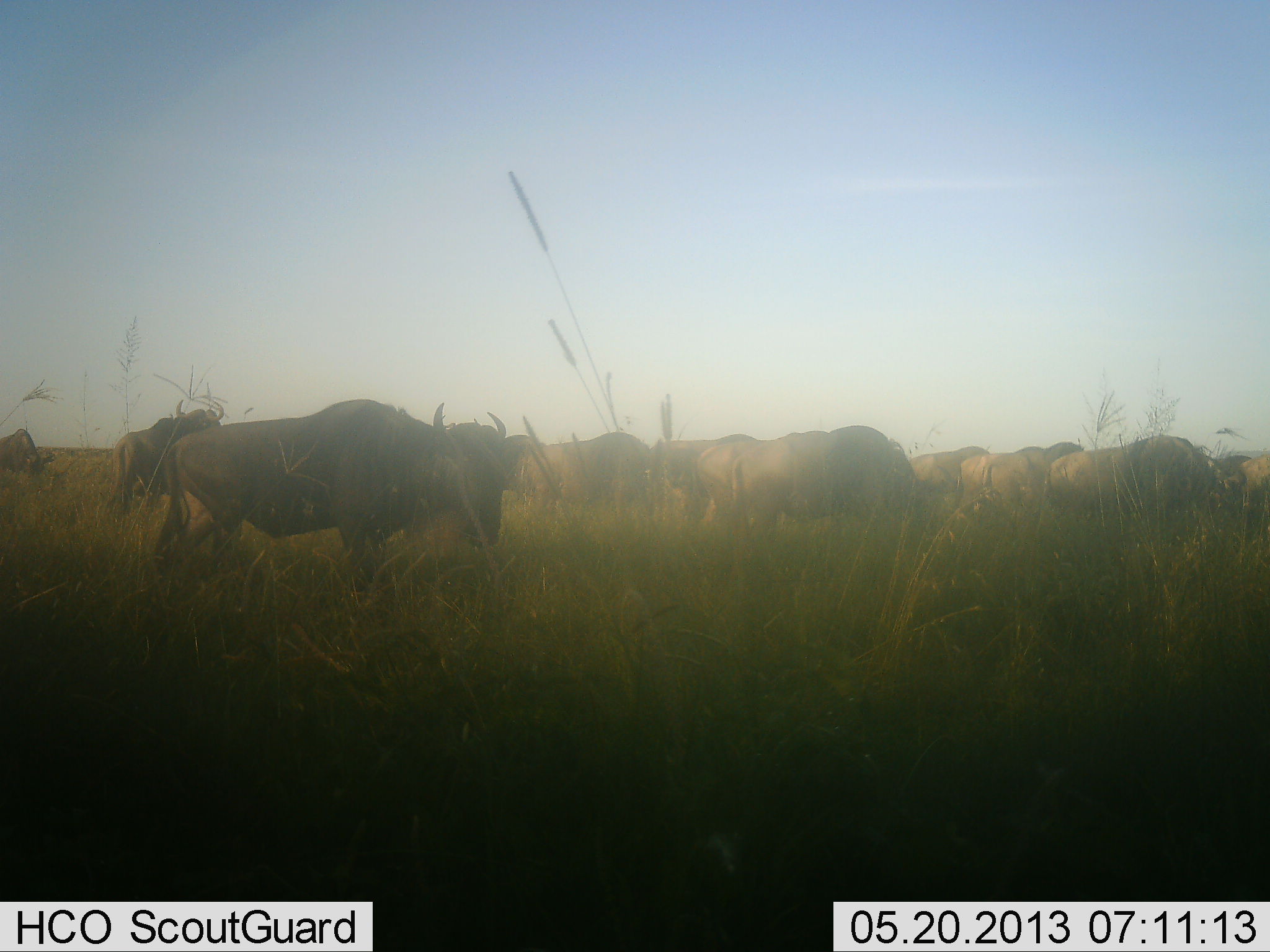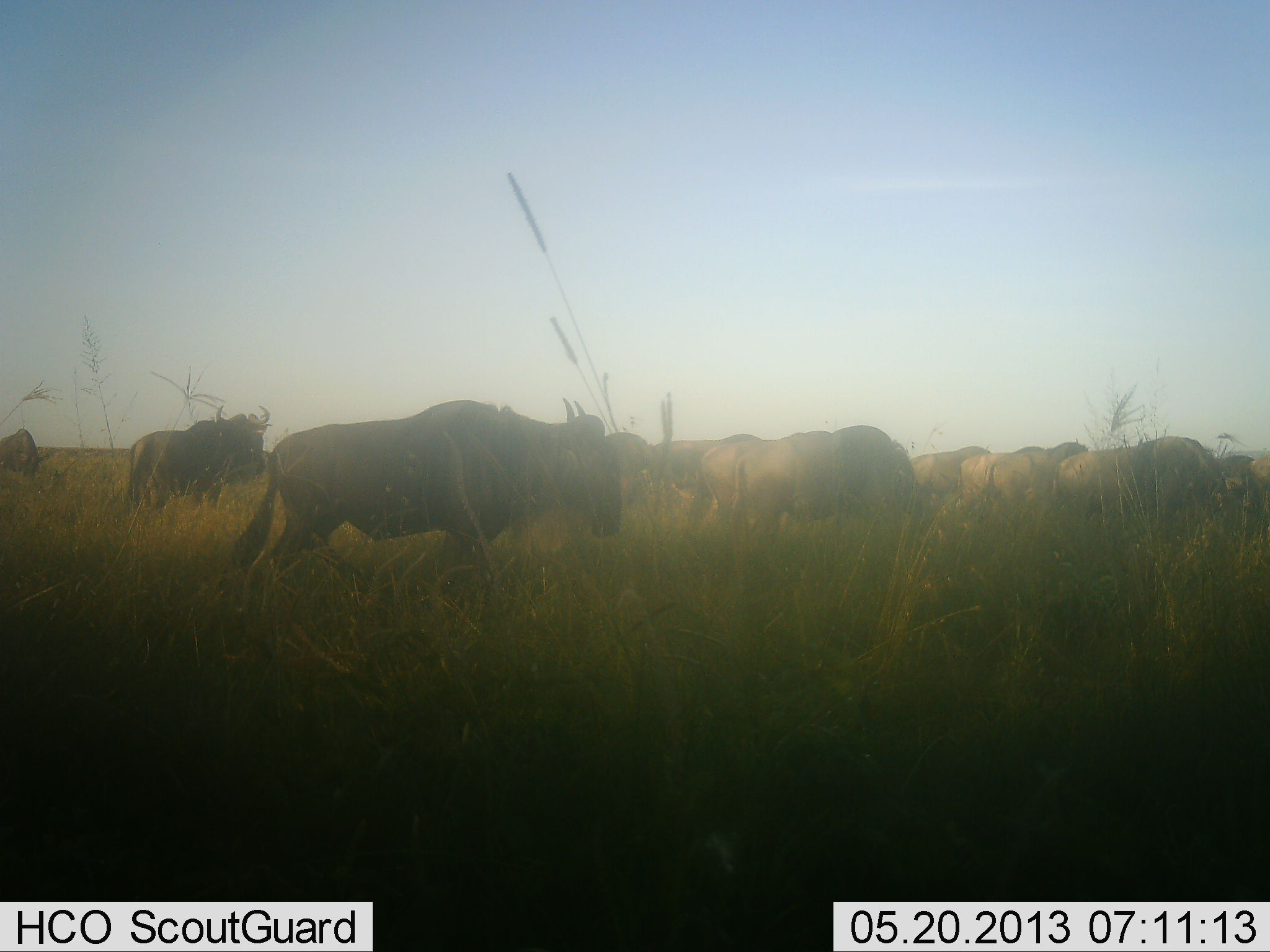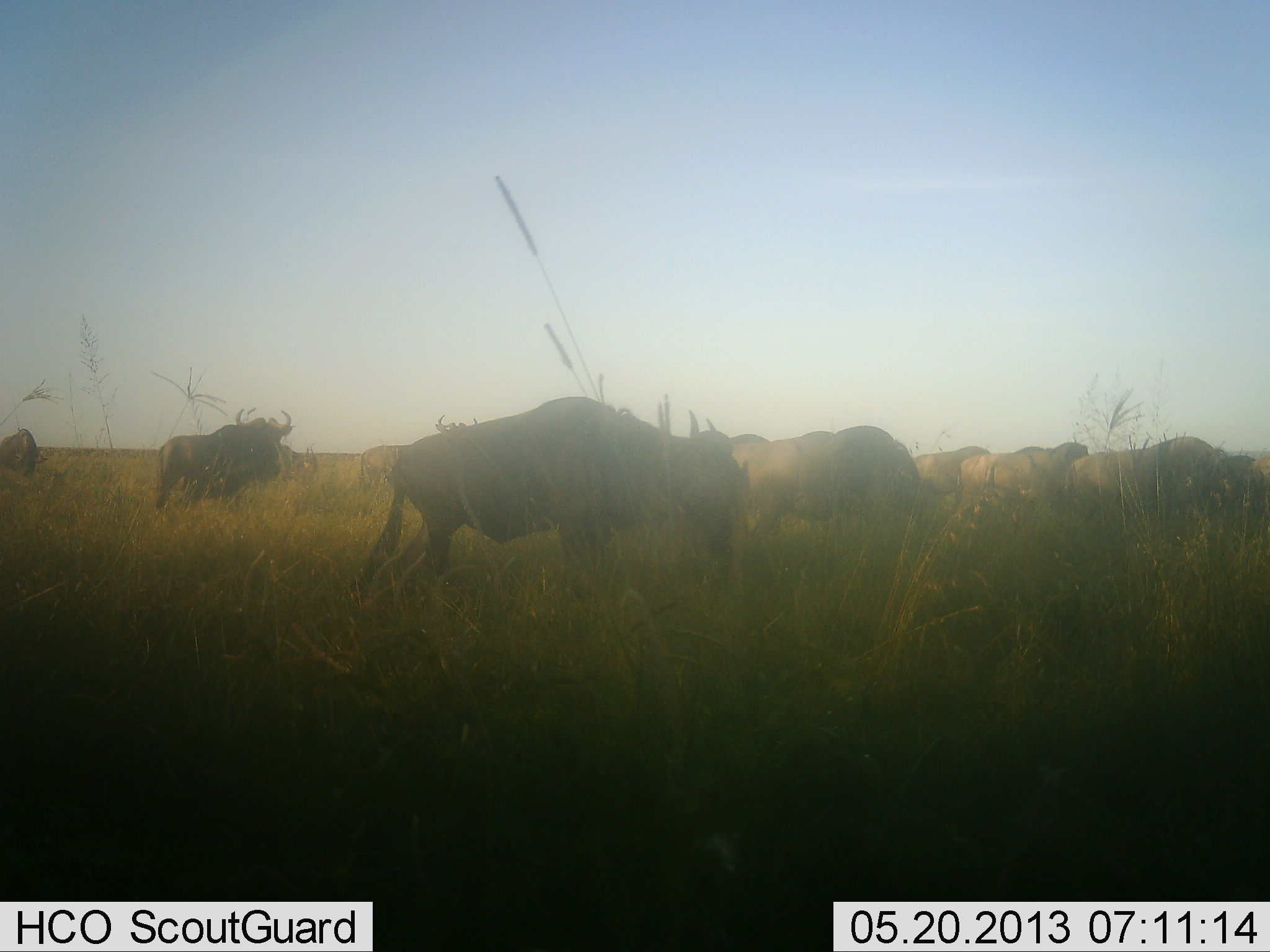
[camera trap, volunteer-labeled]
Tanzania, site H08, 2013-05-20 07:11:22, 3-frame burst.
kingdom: Animalia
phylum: Chordata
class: Mammalia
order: Artiodactyla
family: Bovidae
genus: Connochaetes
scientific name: Connochaetes taurinus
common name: blue wildebeest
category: wildebeest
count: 11-50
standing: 80%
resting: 0%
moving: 90%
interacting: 10%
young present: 0%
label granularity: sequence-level